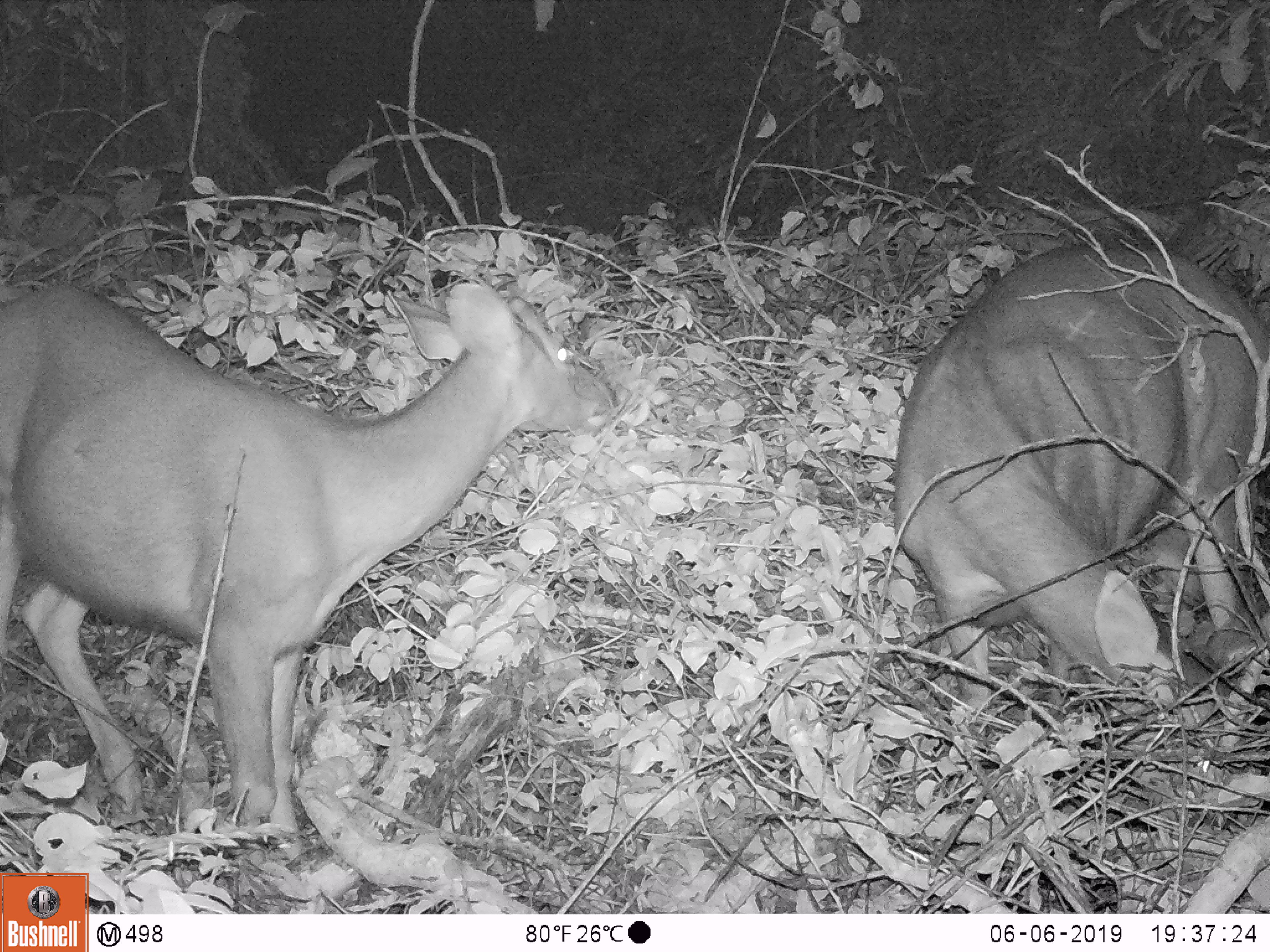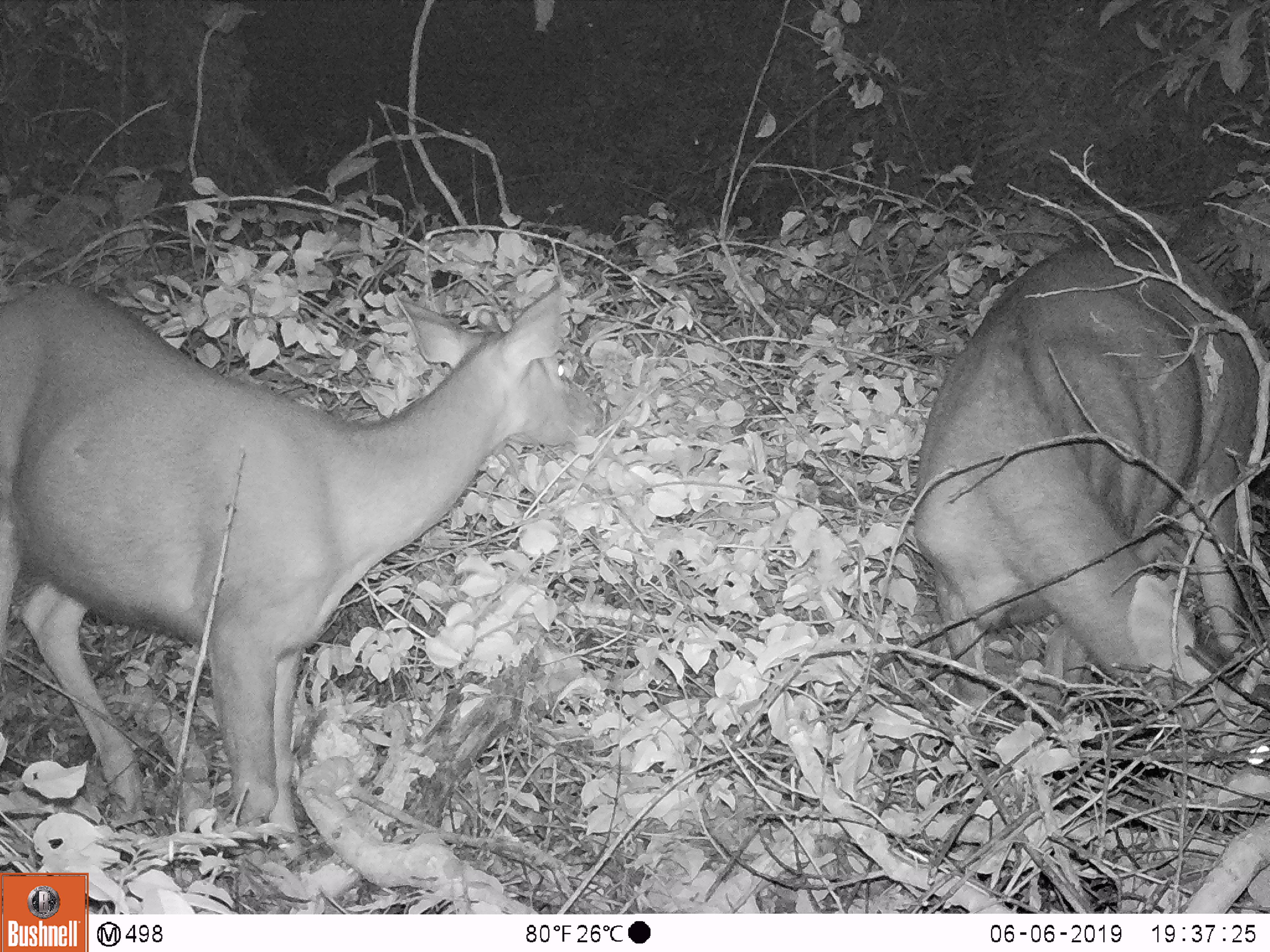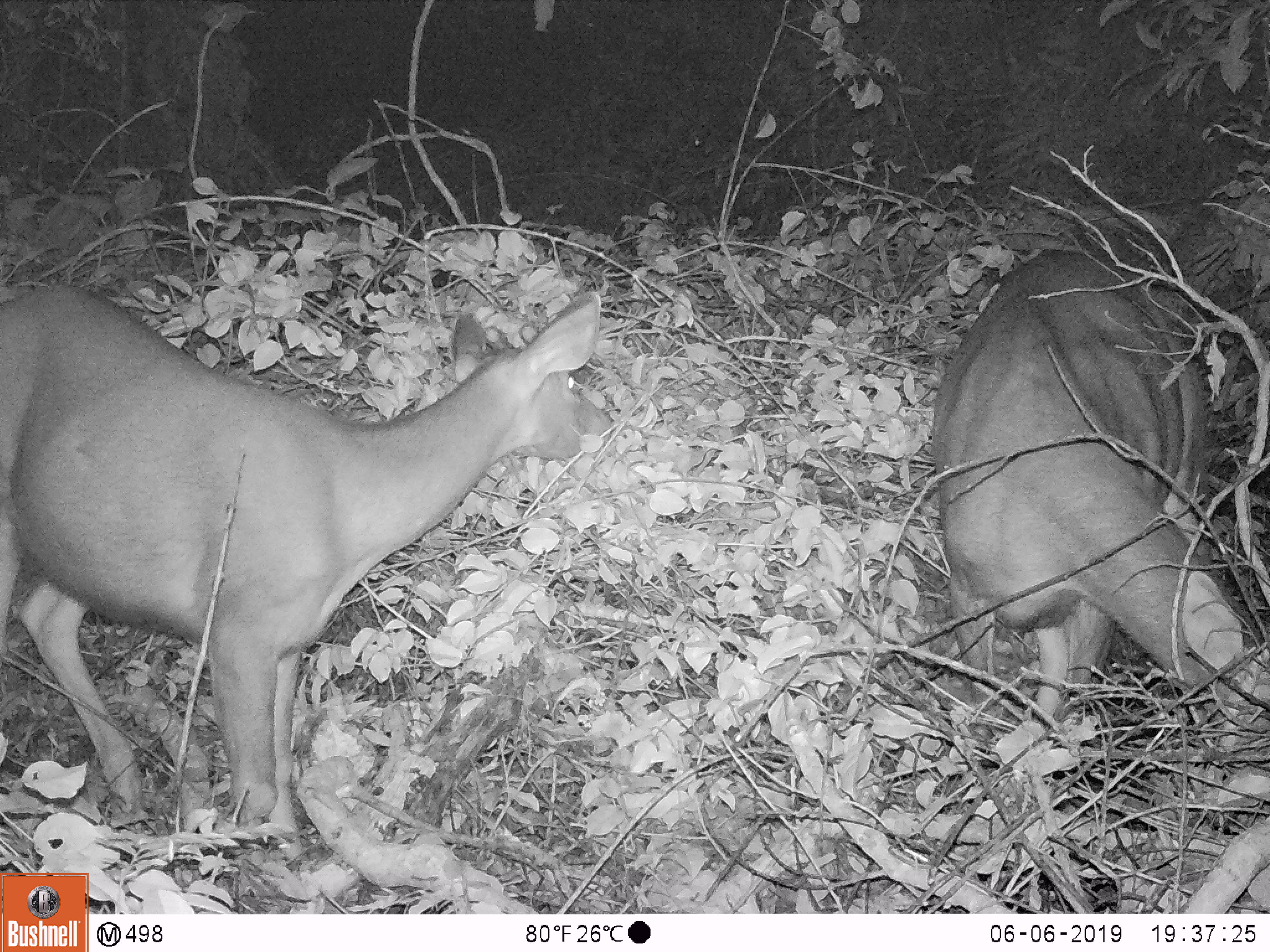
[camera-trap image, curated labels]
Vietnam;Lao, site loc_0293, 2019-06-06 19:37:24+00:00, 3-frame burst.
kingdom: Animalia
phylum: Chordata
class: Mammalia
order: Artiodactyla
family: Cervidae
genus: Rusa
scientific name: Rusa unicolor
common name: sambar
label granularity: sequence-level